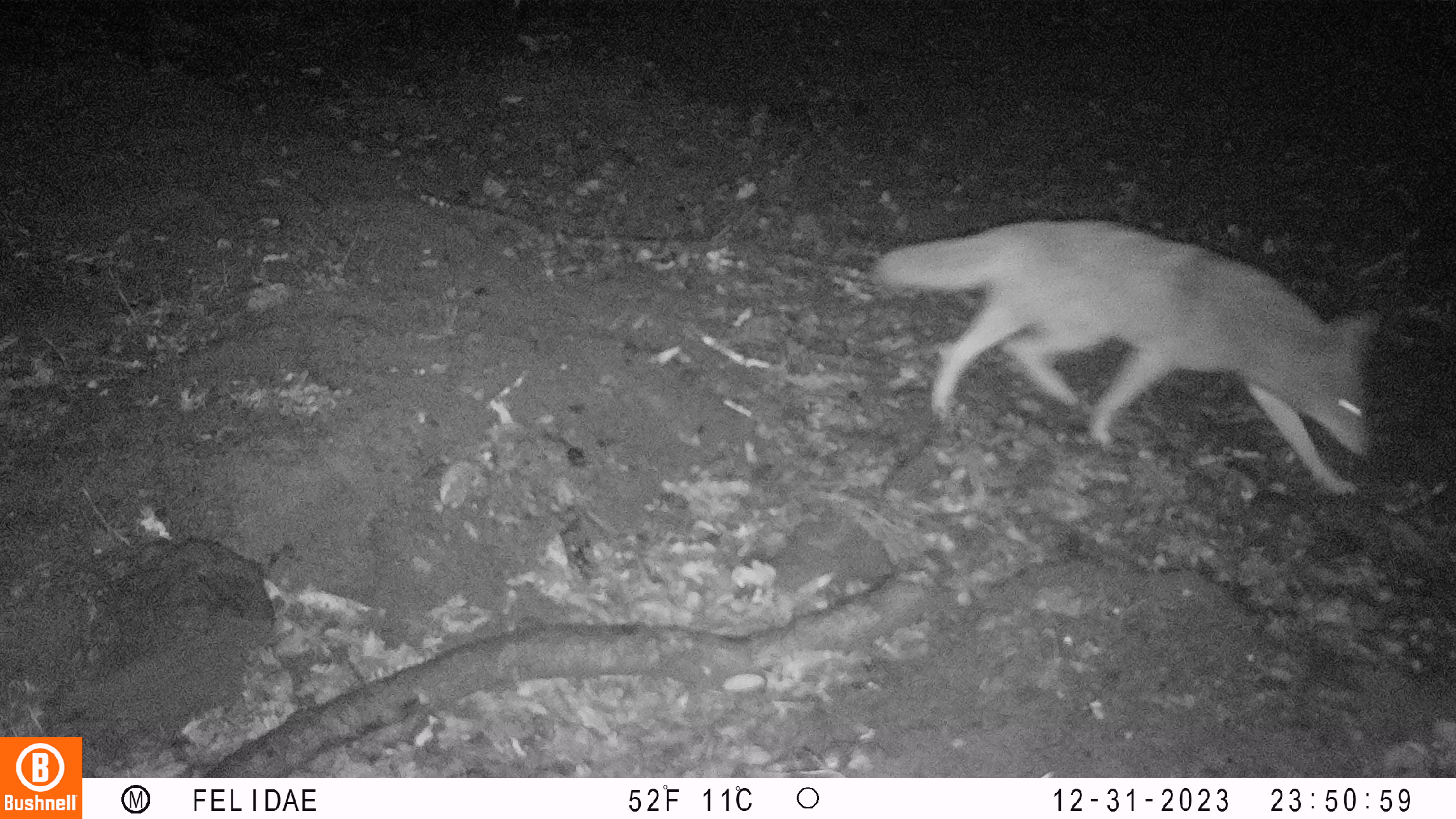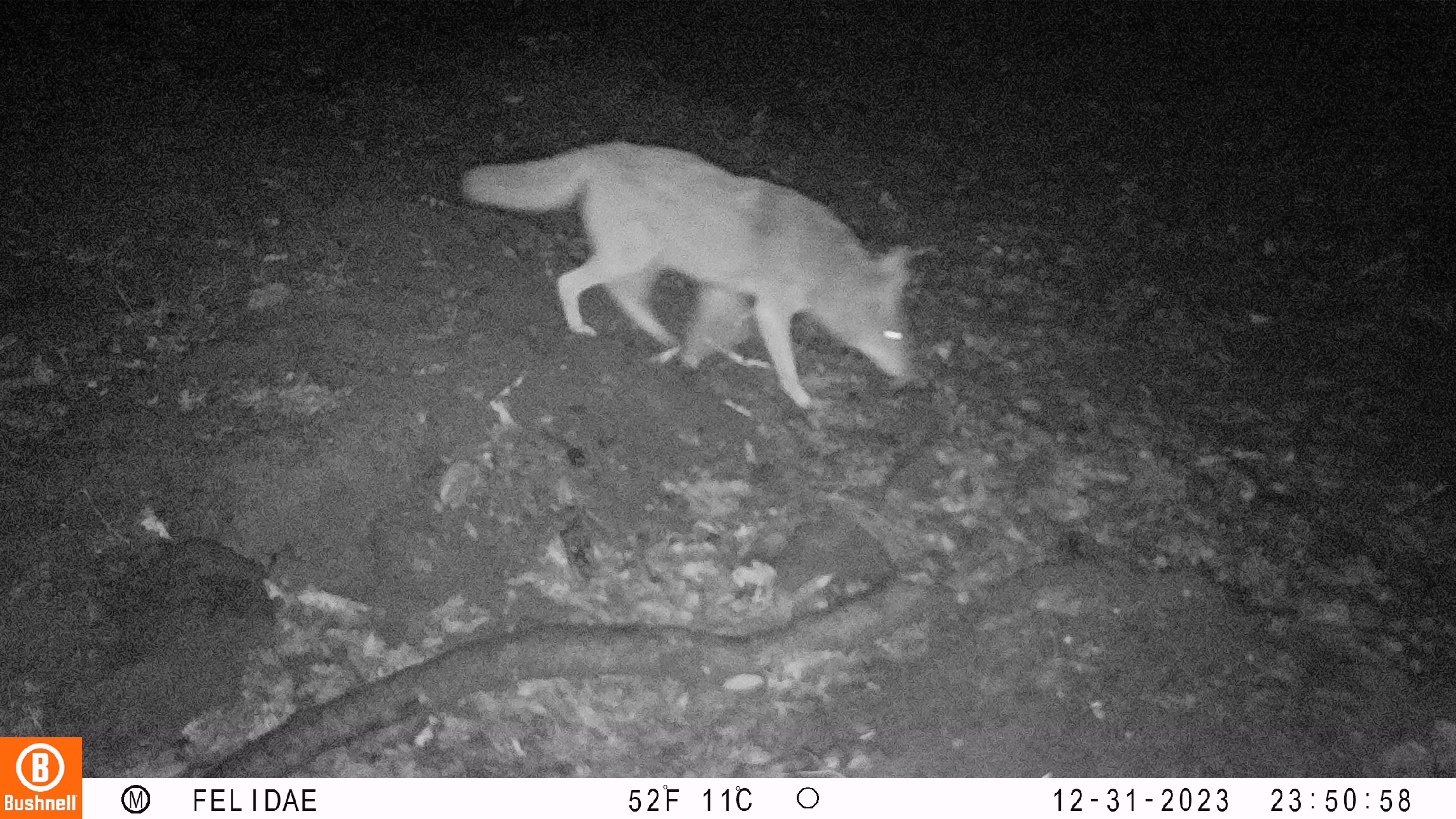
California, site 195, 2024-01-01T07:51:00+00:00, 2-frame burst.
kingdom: Animalia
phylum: Chordata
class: Mammalia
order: Carnivora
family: Canidae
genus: Canis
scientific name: Canis latrans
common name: coyote